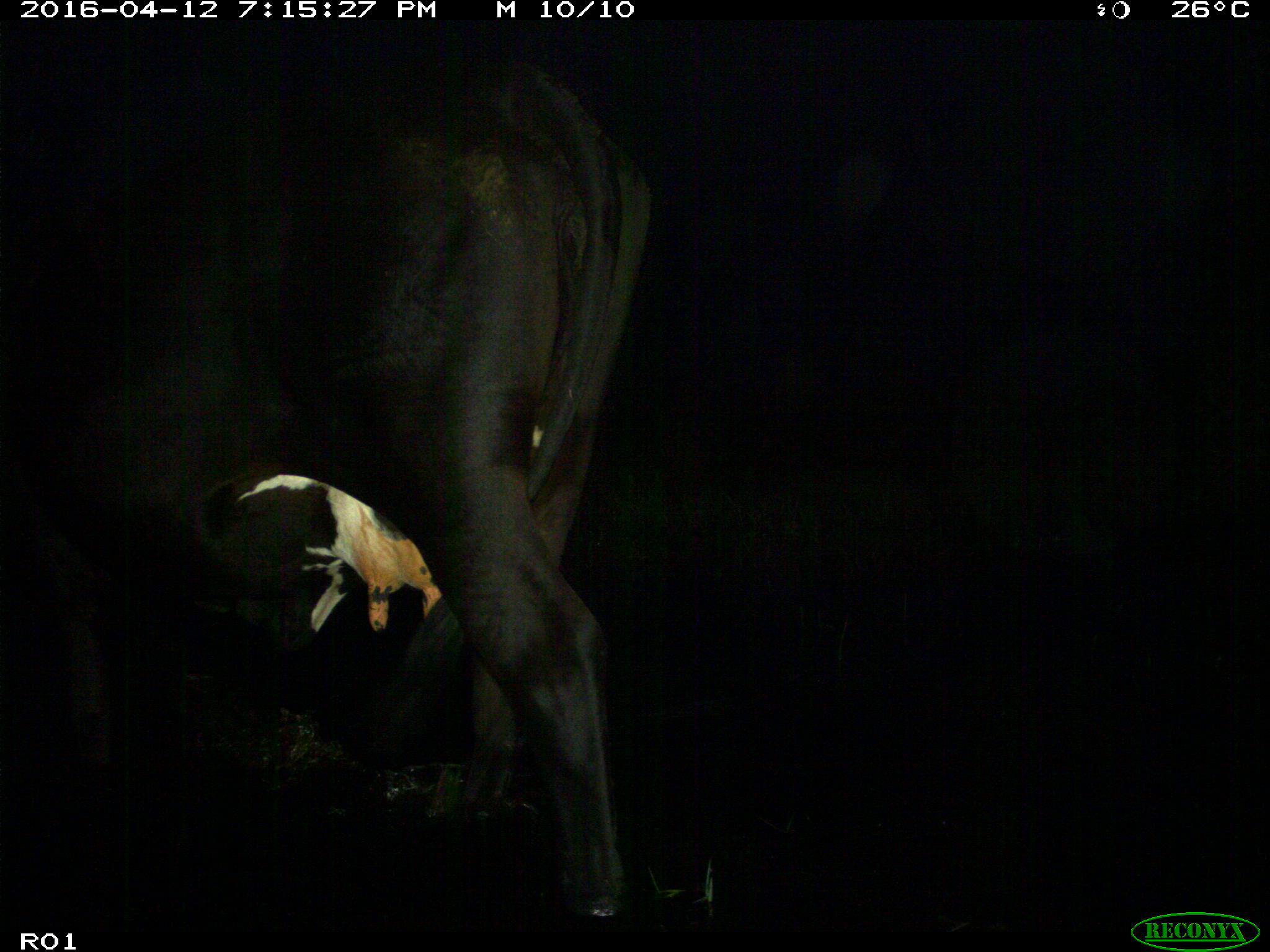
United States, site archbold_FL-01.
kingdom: Animalia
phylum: Chordata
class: Mammalia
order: Artiodactyla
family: Bovidae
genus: Bos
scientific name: Bos taurus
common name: domestic cow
Bos taurus (domestic cow).